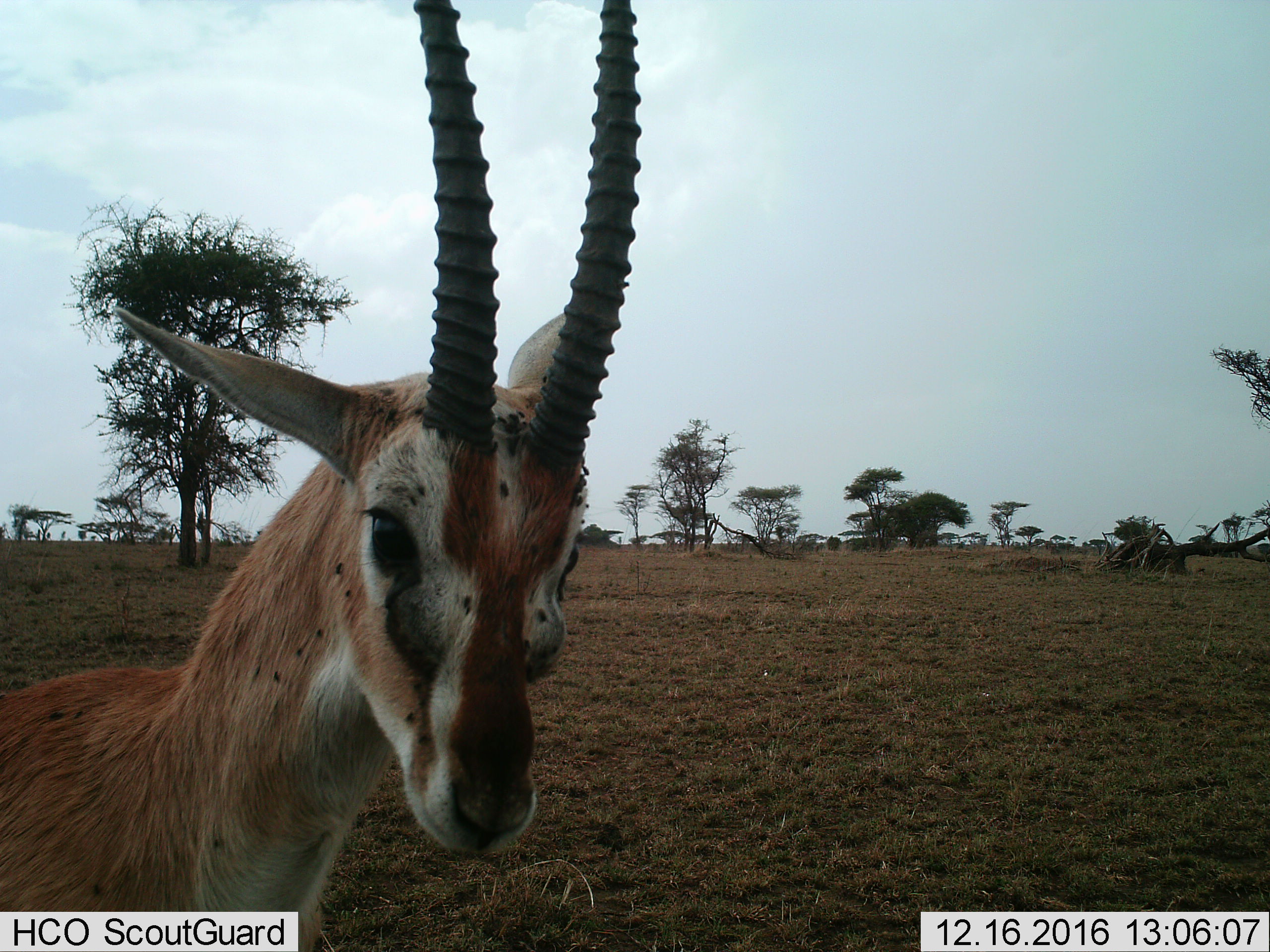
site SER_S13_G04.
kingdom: Animalia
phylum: Chordata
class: Mammalia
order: Artiodactyla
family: Bovidae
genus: Eudorcas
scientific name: Eudorcas thomsonii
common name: thomson's gazelle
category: gazellethomsons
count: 1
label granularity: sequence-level